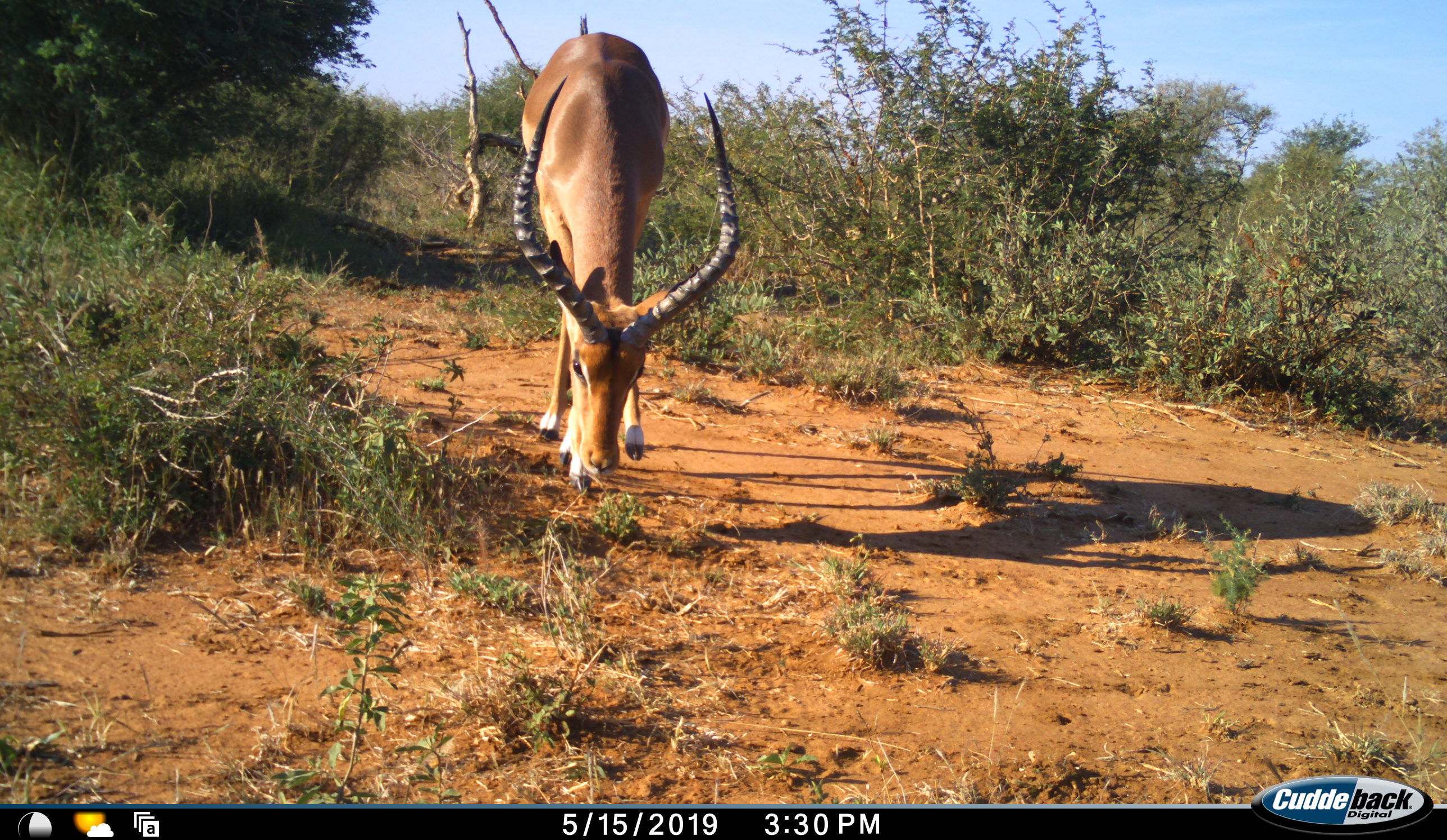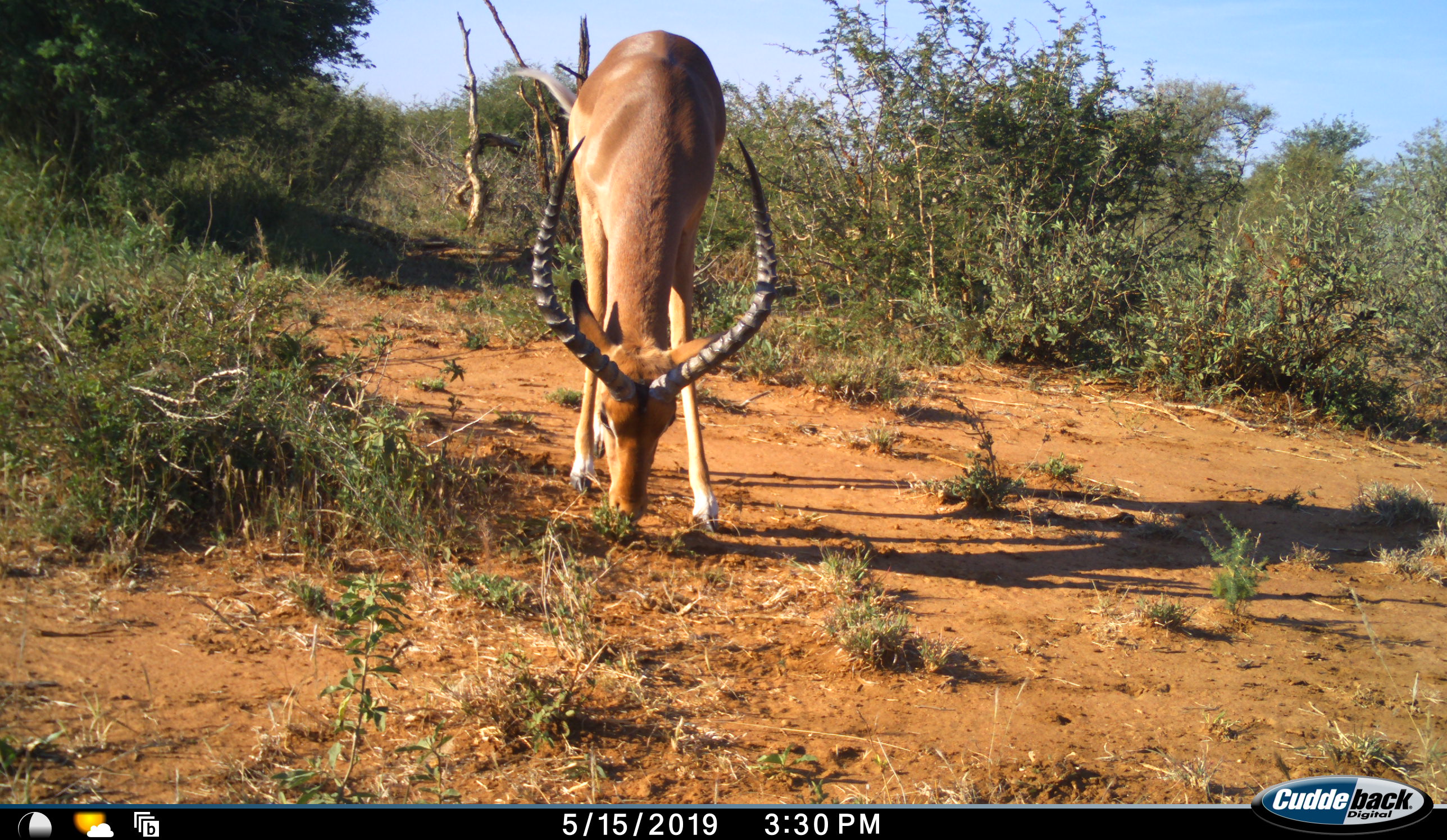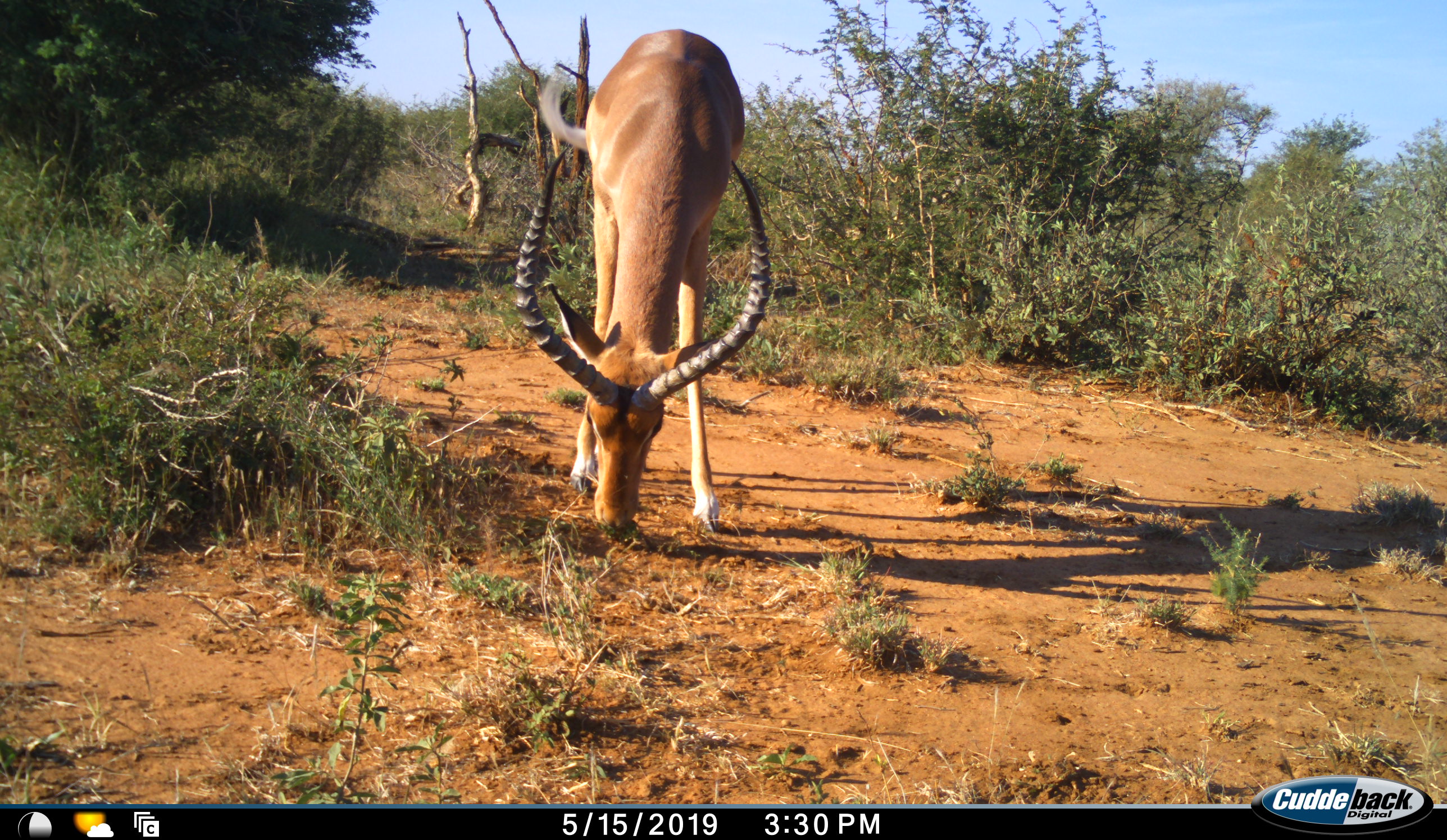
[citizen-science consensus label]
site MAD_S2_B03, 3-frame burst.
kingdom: Animalia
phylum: Chordata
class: Mammalia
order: Artiodactyla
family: Bovidae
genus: Aepyceros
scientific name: Aepyceros melampus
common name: impala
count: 1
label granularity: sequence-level